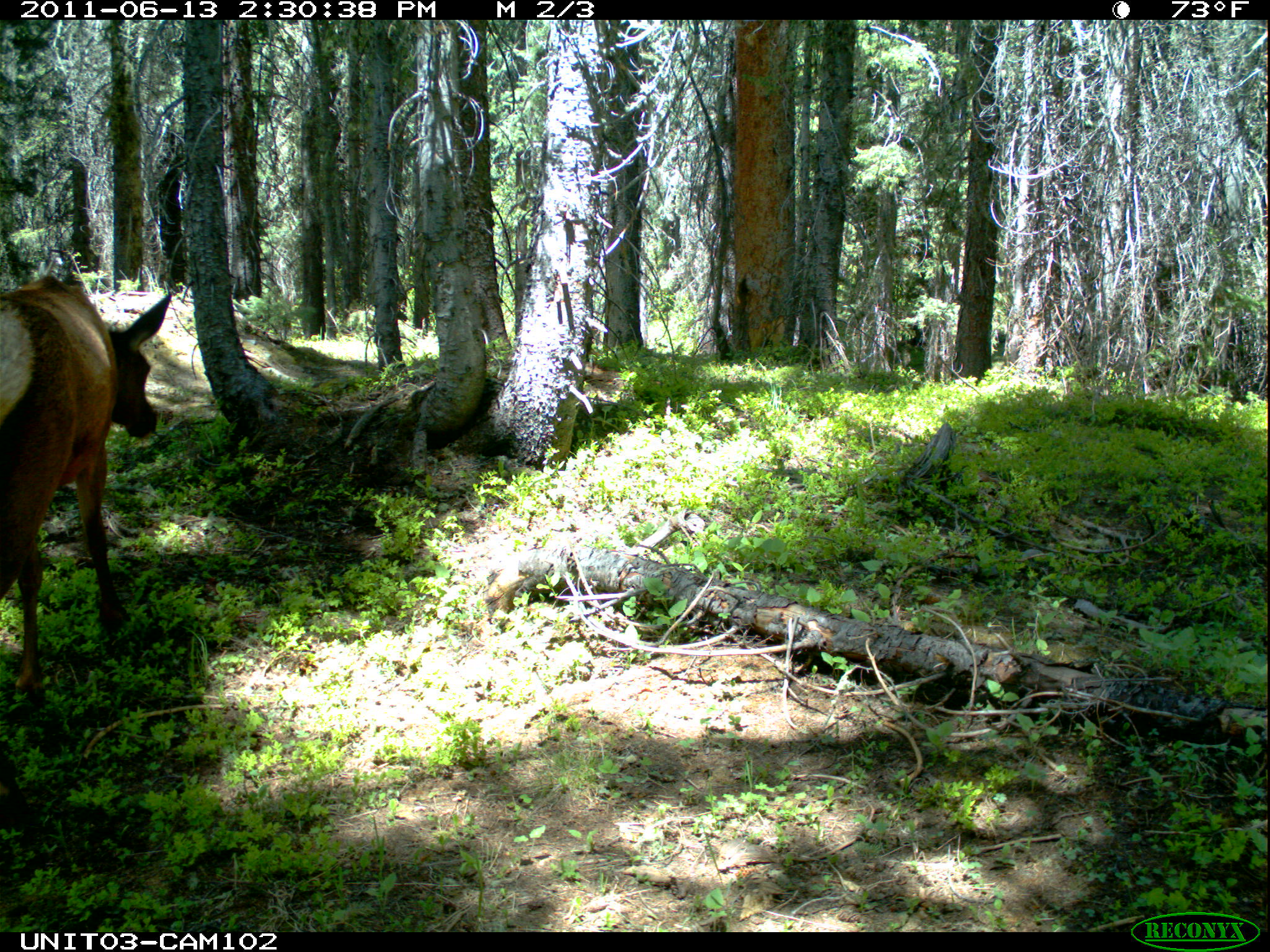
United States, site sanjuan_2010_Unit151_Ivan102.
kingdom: Animalia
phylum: Chordata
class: Mammalia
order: Artiodactyla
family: Cervidae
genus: Cervus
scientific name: Cervus elaphus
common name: red deer